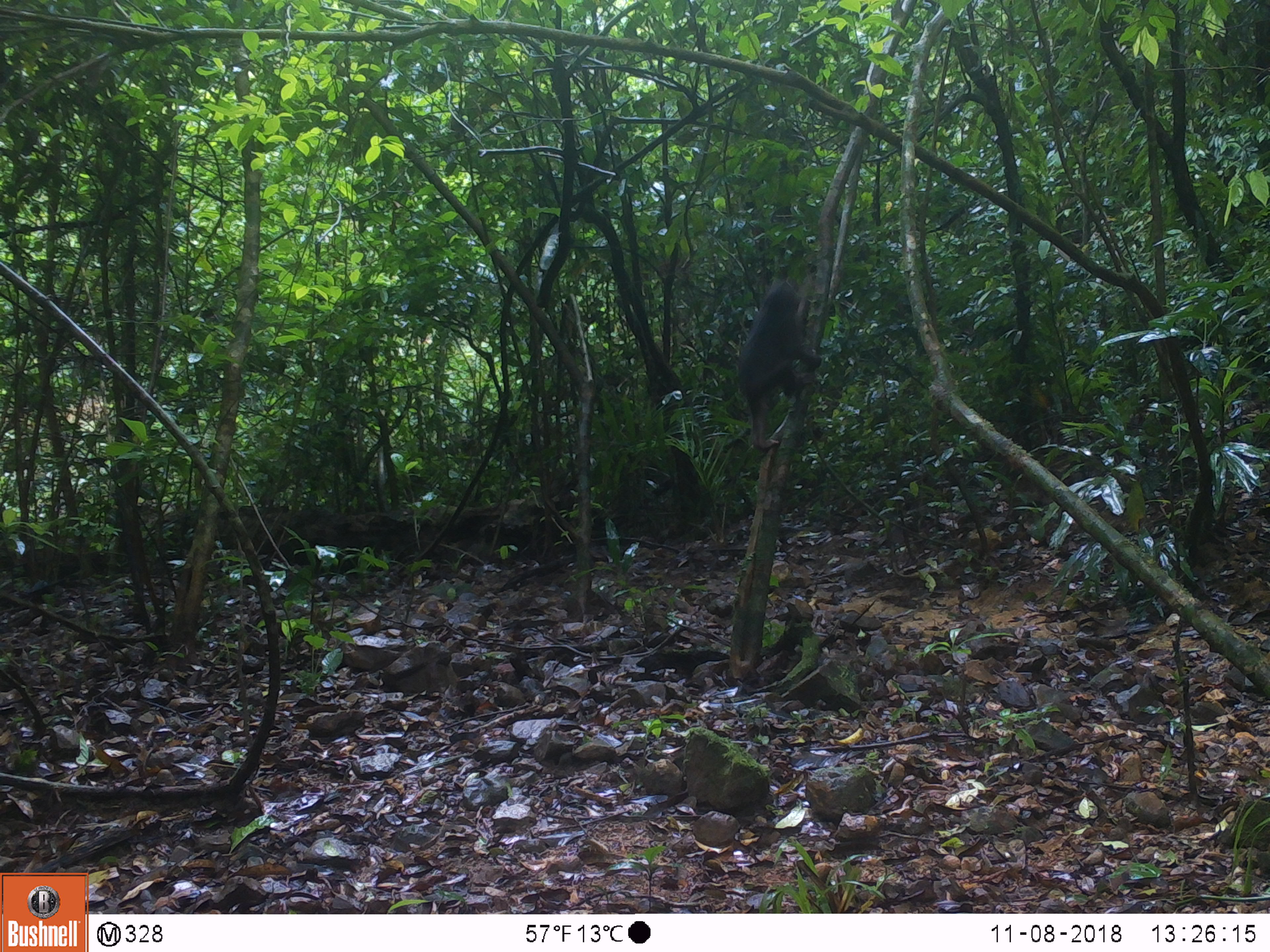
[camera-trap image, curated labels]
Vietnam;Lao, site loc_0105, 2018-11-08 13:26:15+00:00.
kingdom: Animalia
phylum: Chordata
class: Mammalia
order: Primates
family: Cercopithecidae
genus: Macaca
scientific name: Macaca arctoides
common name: stump-tailed macaque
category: stump tailed macaque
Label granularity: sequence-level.